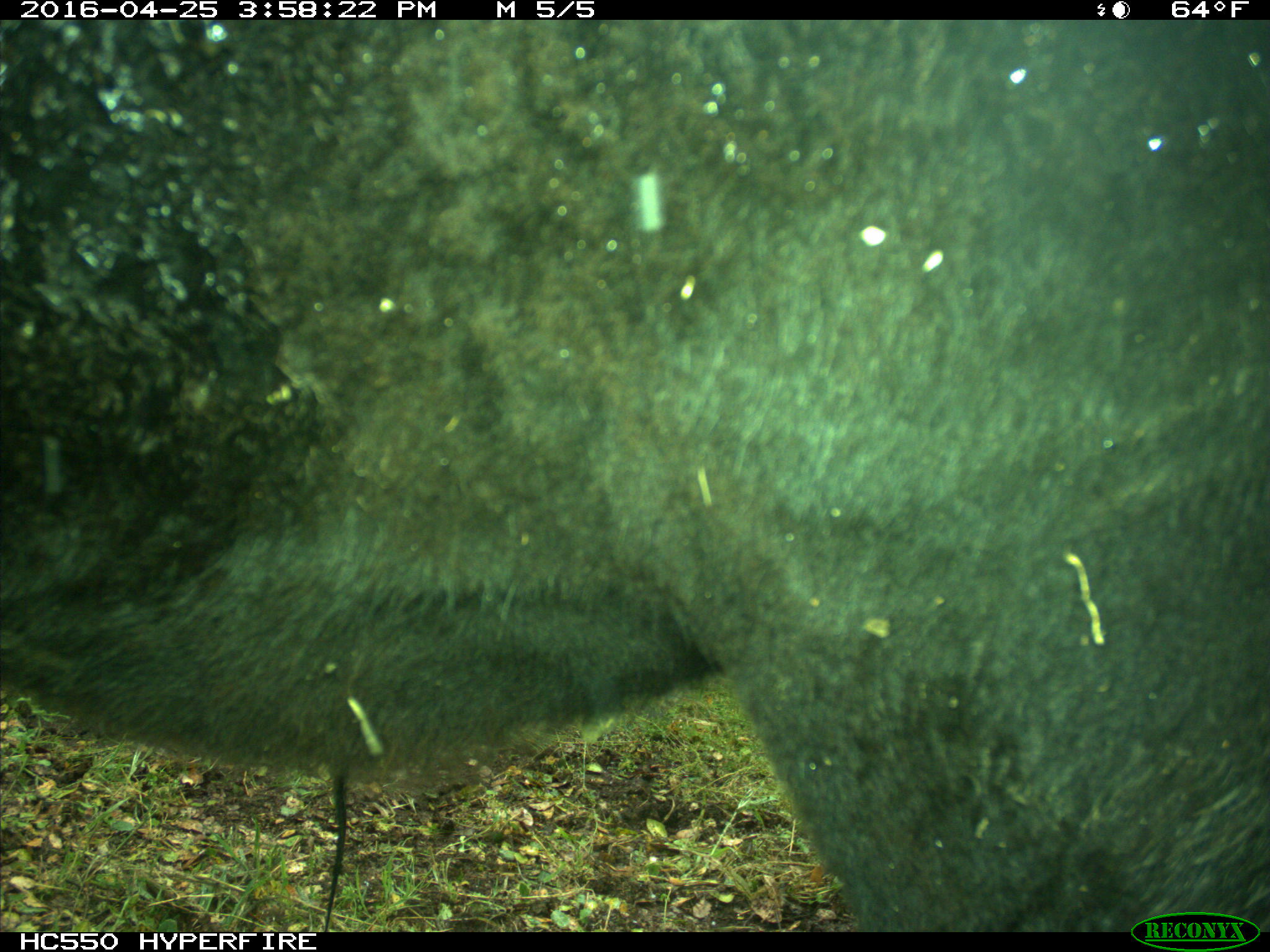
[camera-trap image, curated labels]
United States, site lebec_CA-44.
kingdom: Animalia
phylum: Chordata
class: Mammalia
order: Artiodactyla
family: Bovidae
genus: Bos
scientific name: Bos taurus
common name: domestic cow